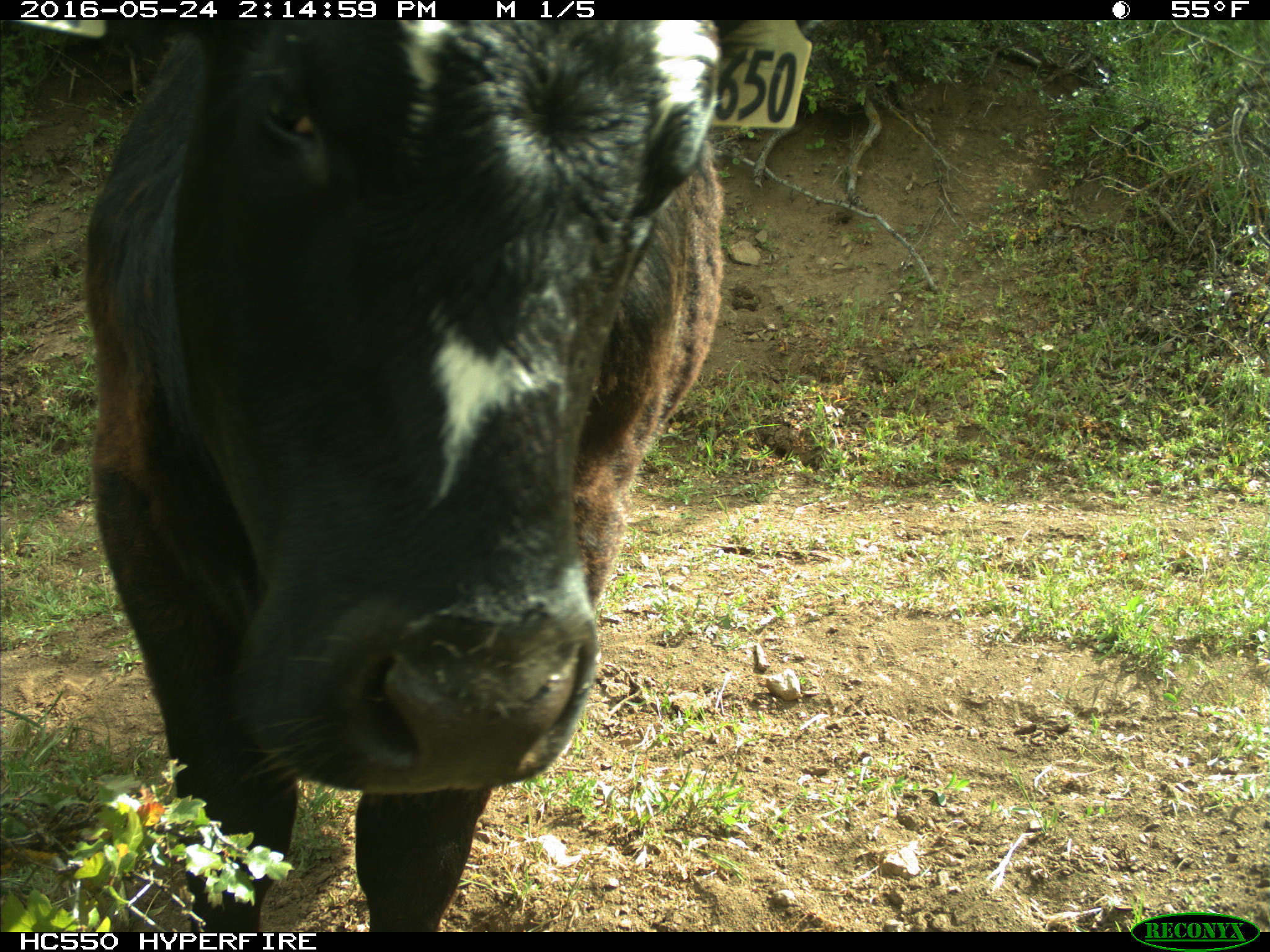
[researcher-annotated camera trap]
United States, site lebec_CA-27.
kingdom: Animalia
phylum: Chordata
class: Mammalia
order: Artiodactyla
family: Bovidae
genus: Bos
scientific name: Bos taurus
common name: domestic cow